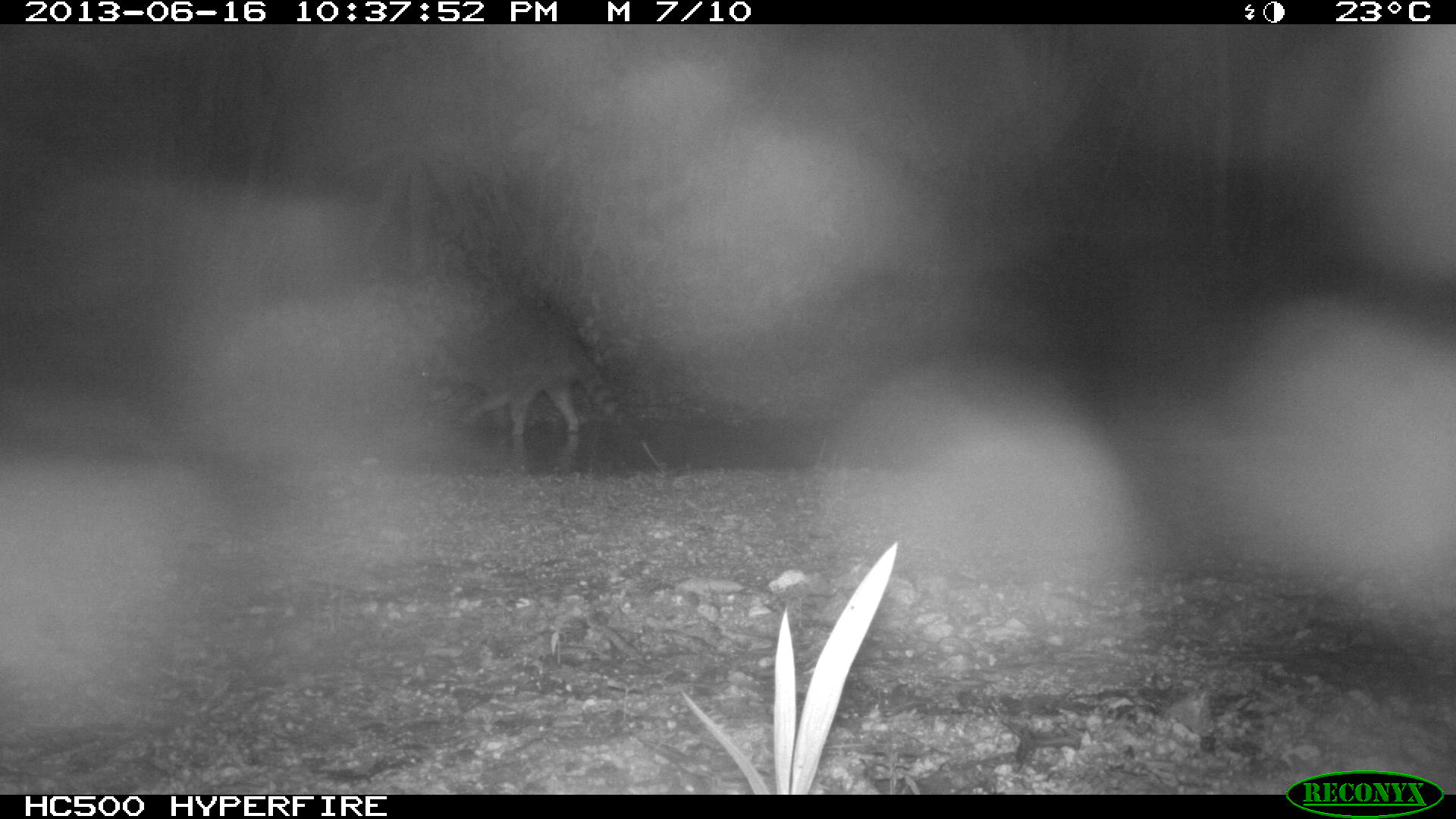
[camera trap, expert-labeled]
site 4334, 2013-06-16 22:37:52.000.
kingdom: Animalia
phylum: Chordata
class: Mammalia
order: Carnivora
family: Procyonidae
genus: Procyon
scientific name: Procyon lotor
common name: common raccoon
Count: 1.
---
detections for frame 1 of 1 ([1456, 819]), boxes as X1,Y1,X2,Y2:
procyon lotor: 415,301,631,435